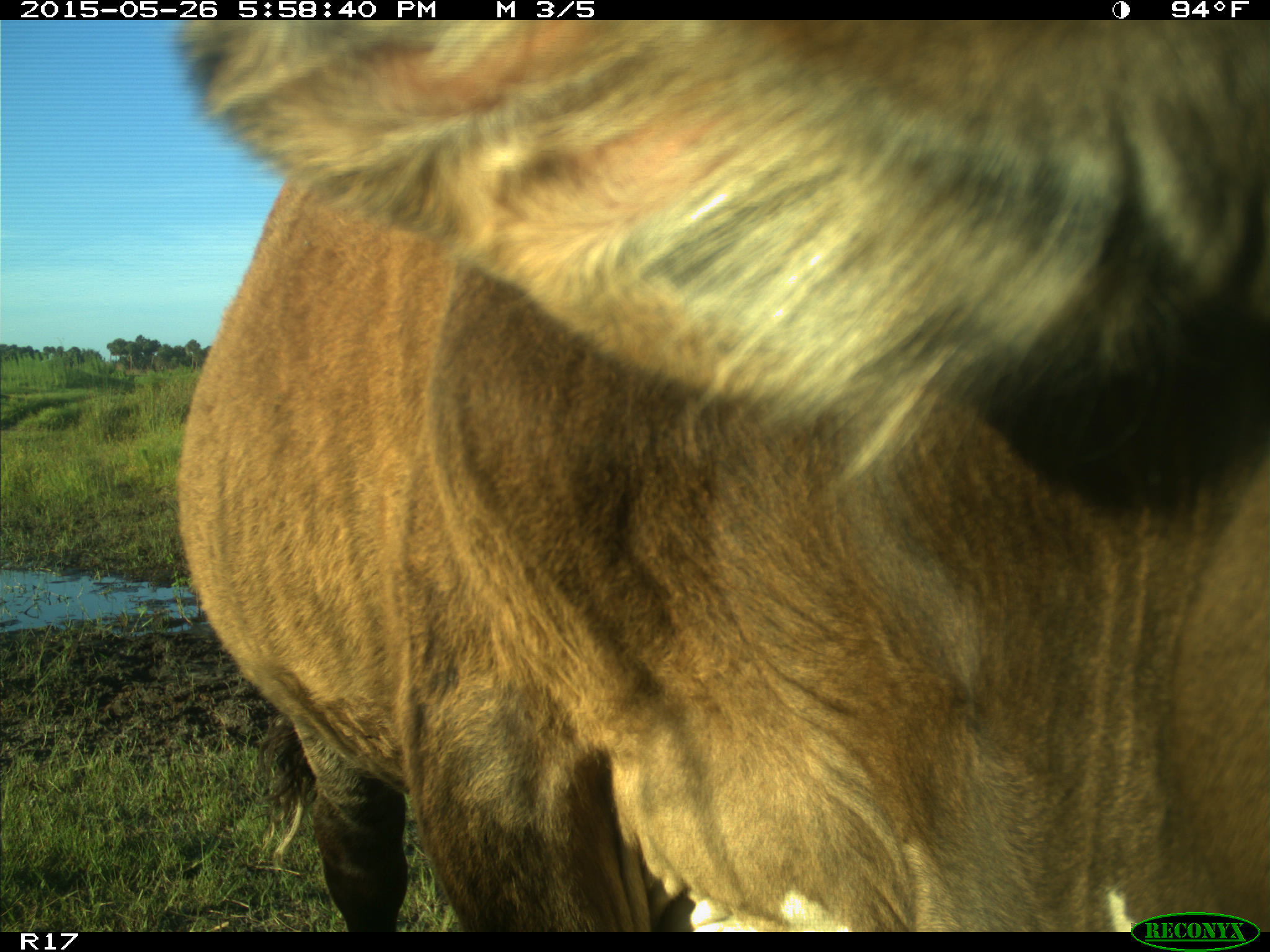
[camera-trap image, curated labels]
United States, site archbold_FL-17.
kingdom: Animalia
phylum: Chordata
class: Mammalia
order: Artiodactyla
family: Bovidae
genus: Bos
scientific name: Bos taurus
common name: domestic cow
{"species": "Bos taurus (domestic cow)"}